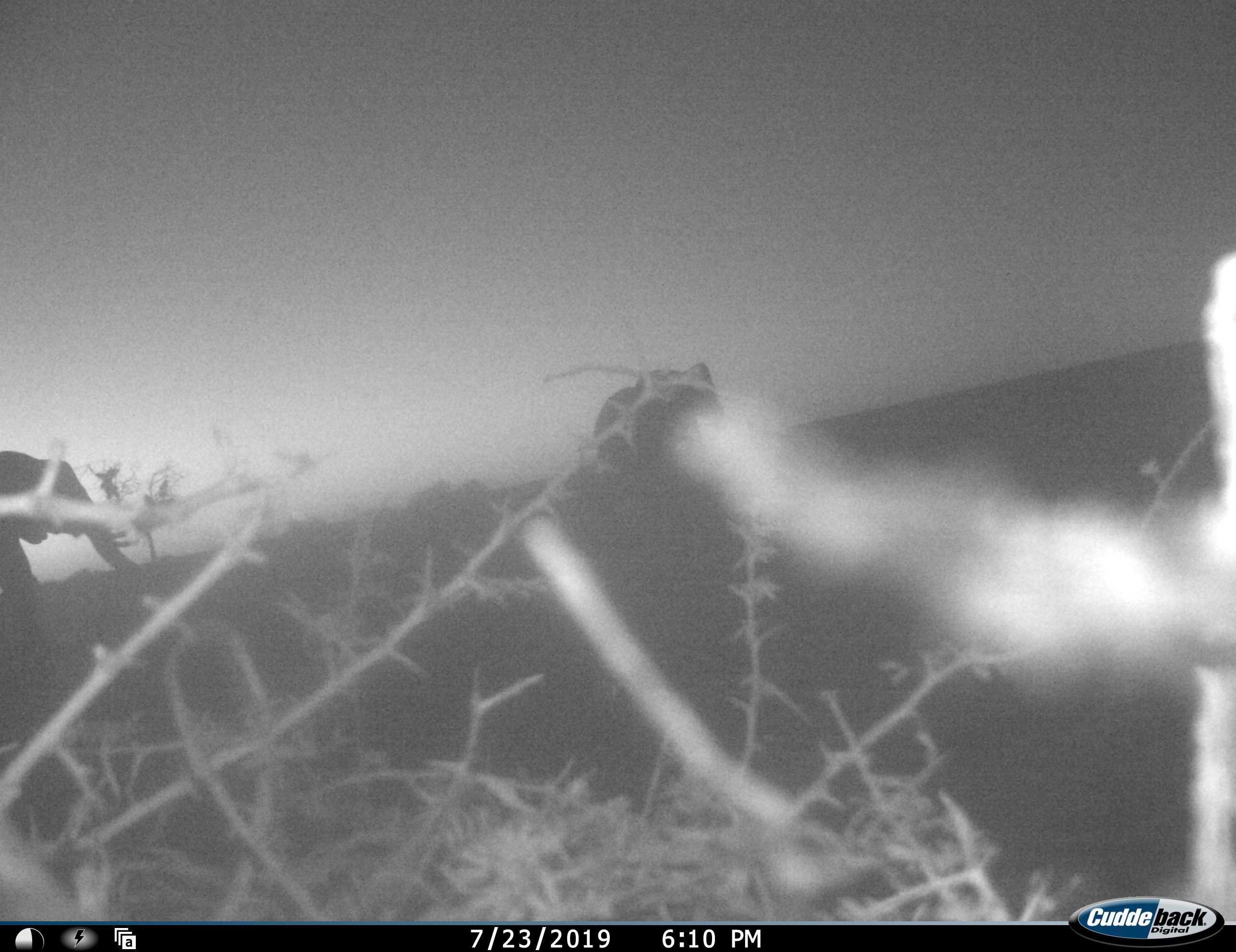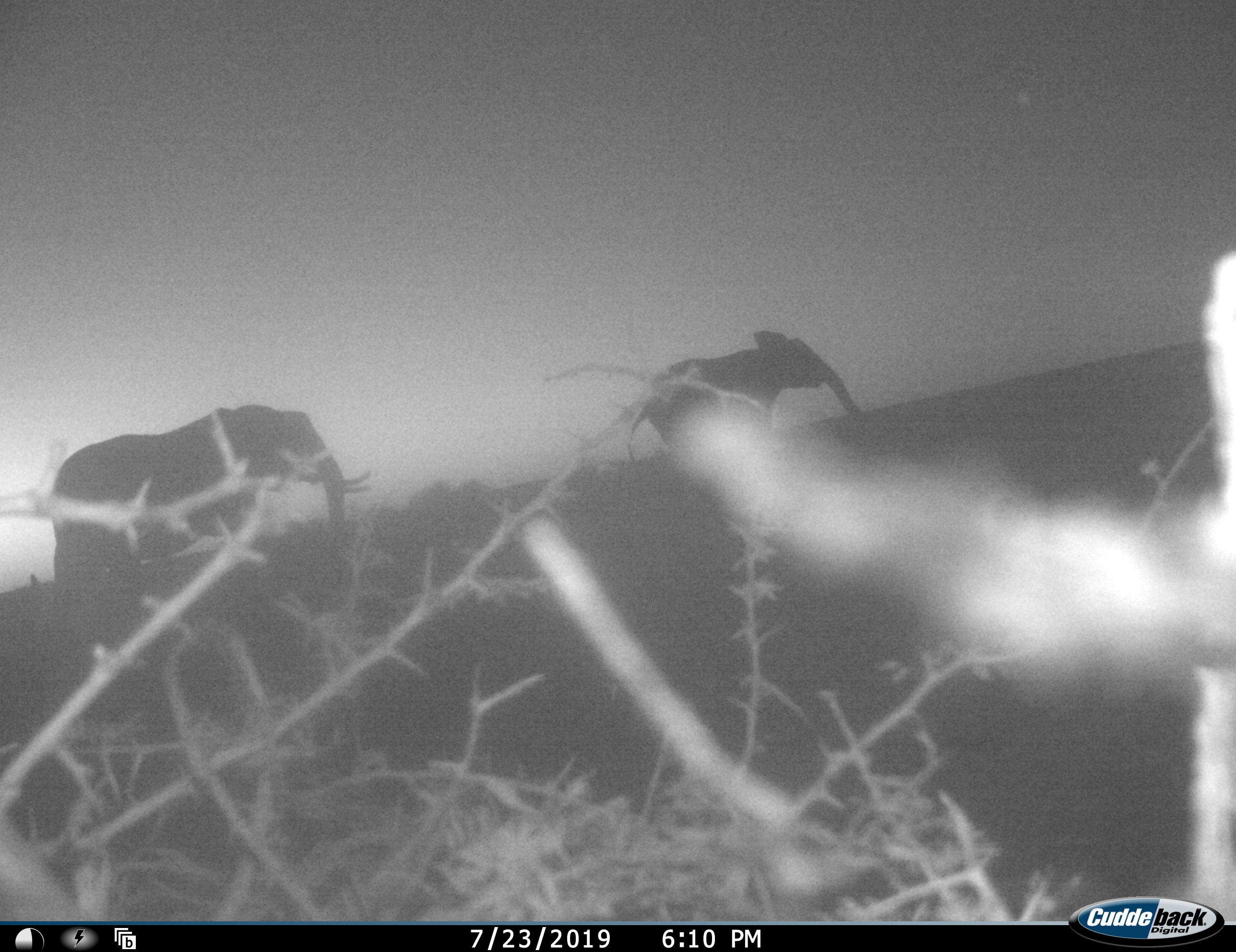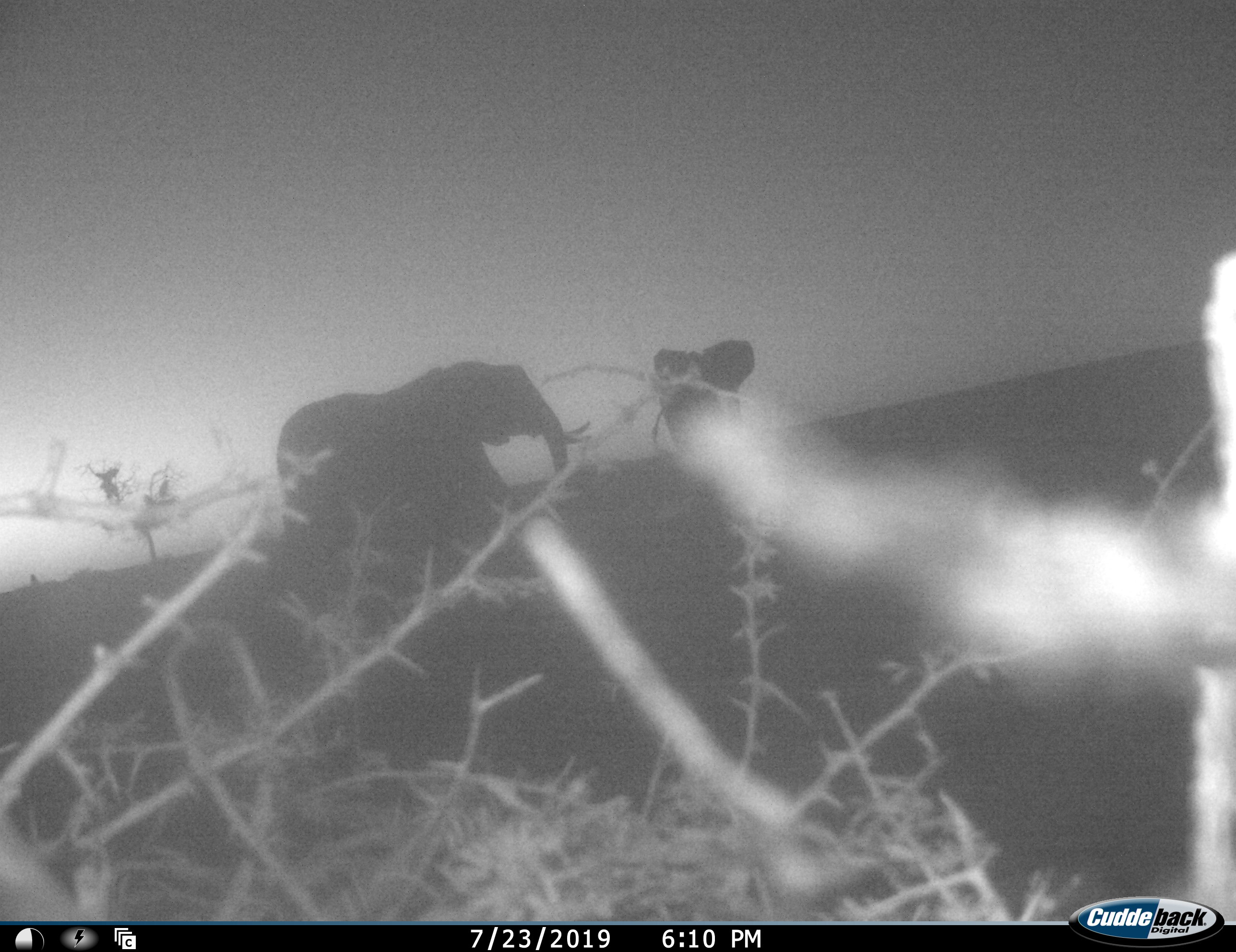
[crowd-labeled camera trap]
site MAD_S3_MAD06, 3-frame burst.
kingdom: Animalia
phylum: Chordata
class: Mammalia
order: Proboscidea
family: Elephantidae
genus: Loxodonta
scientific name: Loxodonta africana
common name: african bush elephant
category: elephant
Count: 2.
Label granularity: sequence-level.